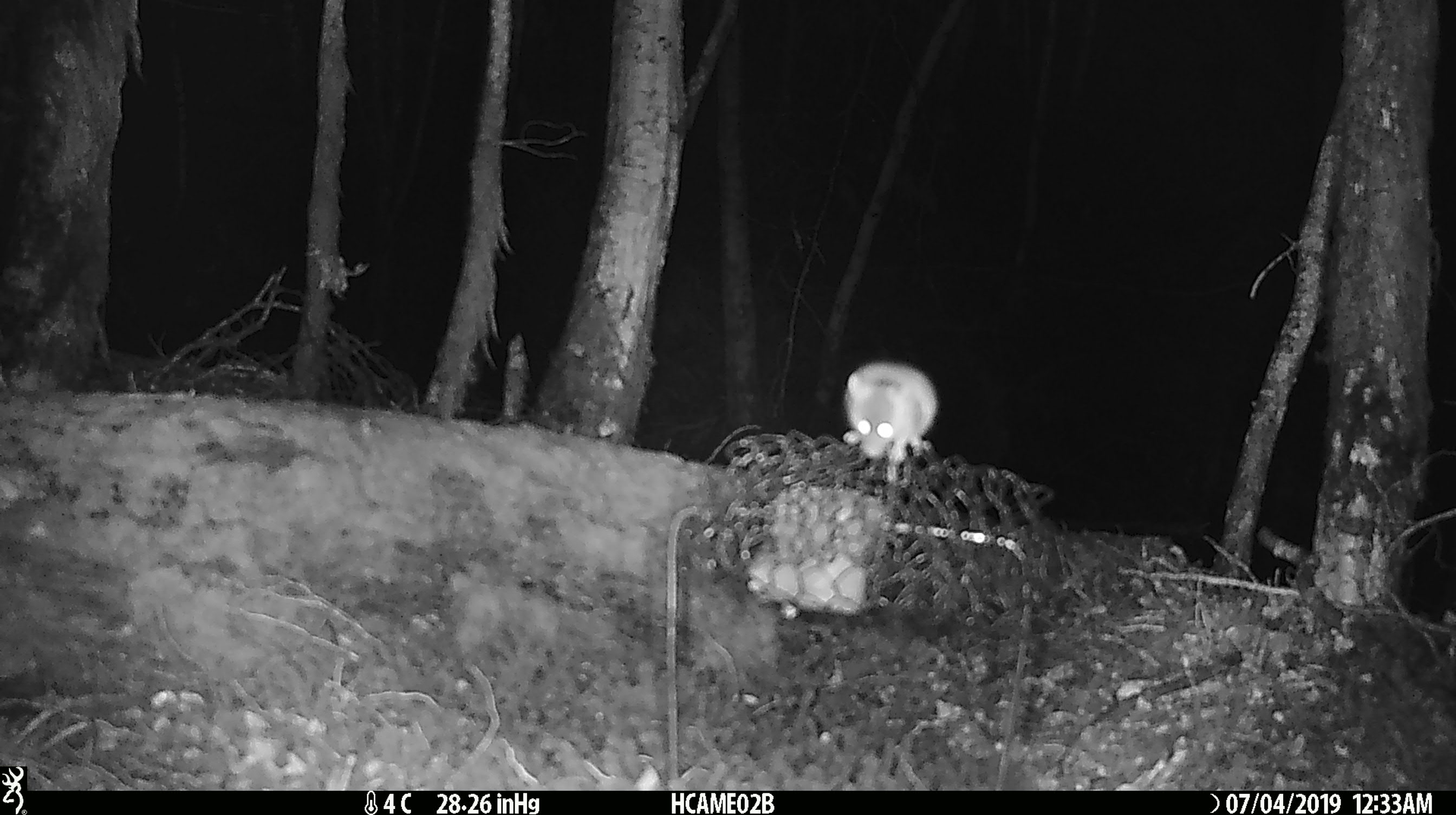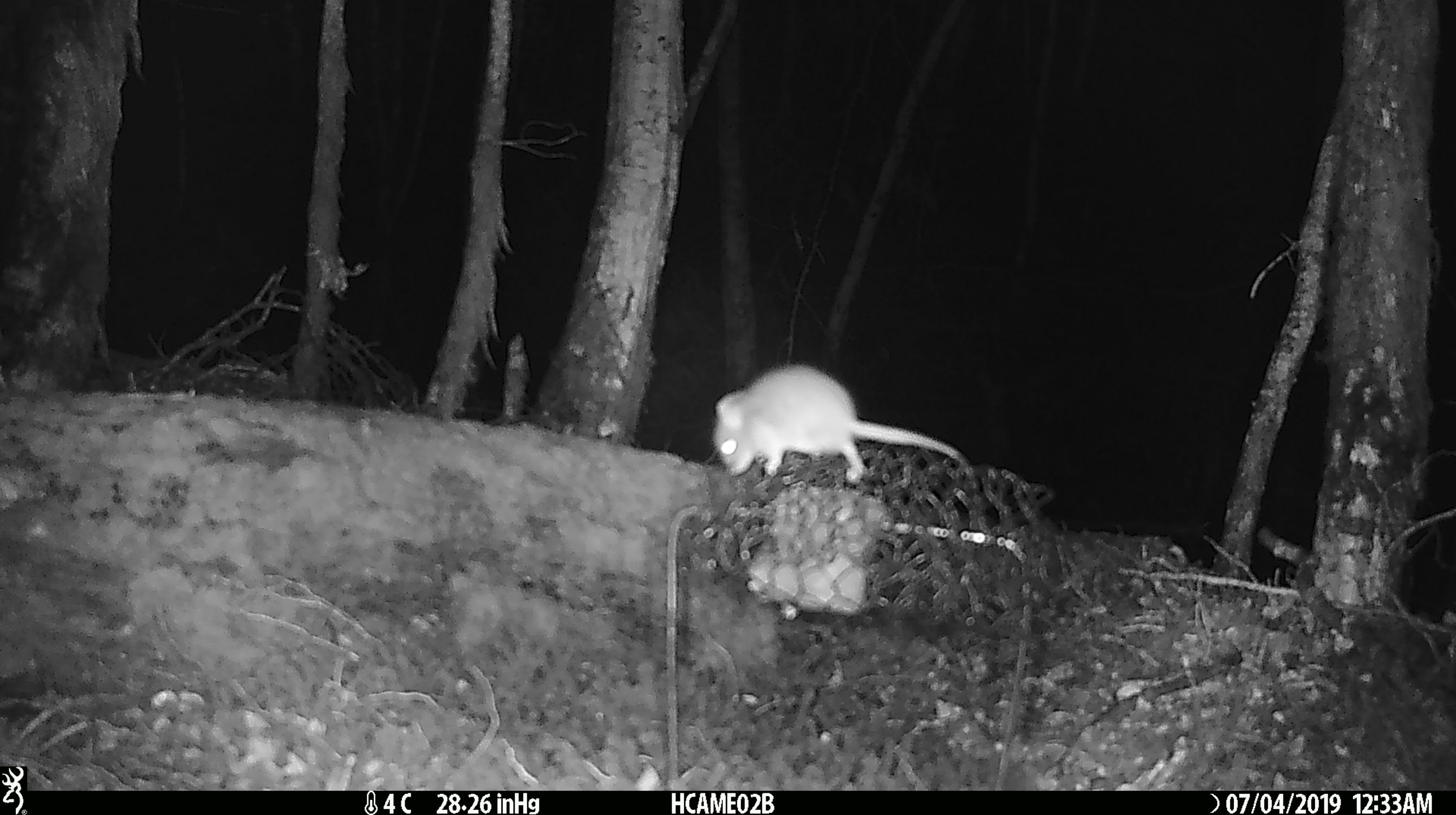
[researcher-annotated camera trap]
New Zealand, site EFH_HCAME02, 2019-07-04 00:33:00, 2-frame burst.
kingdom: Animalia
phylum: Chordata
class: Mammalia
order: Rodentia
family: Muridae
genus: Mus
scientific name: Mus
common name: mouse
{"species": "mouse (Mus)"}